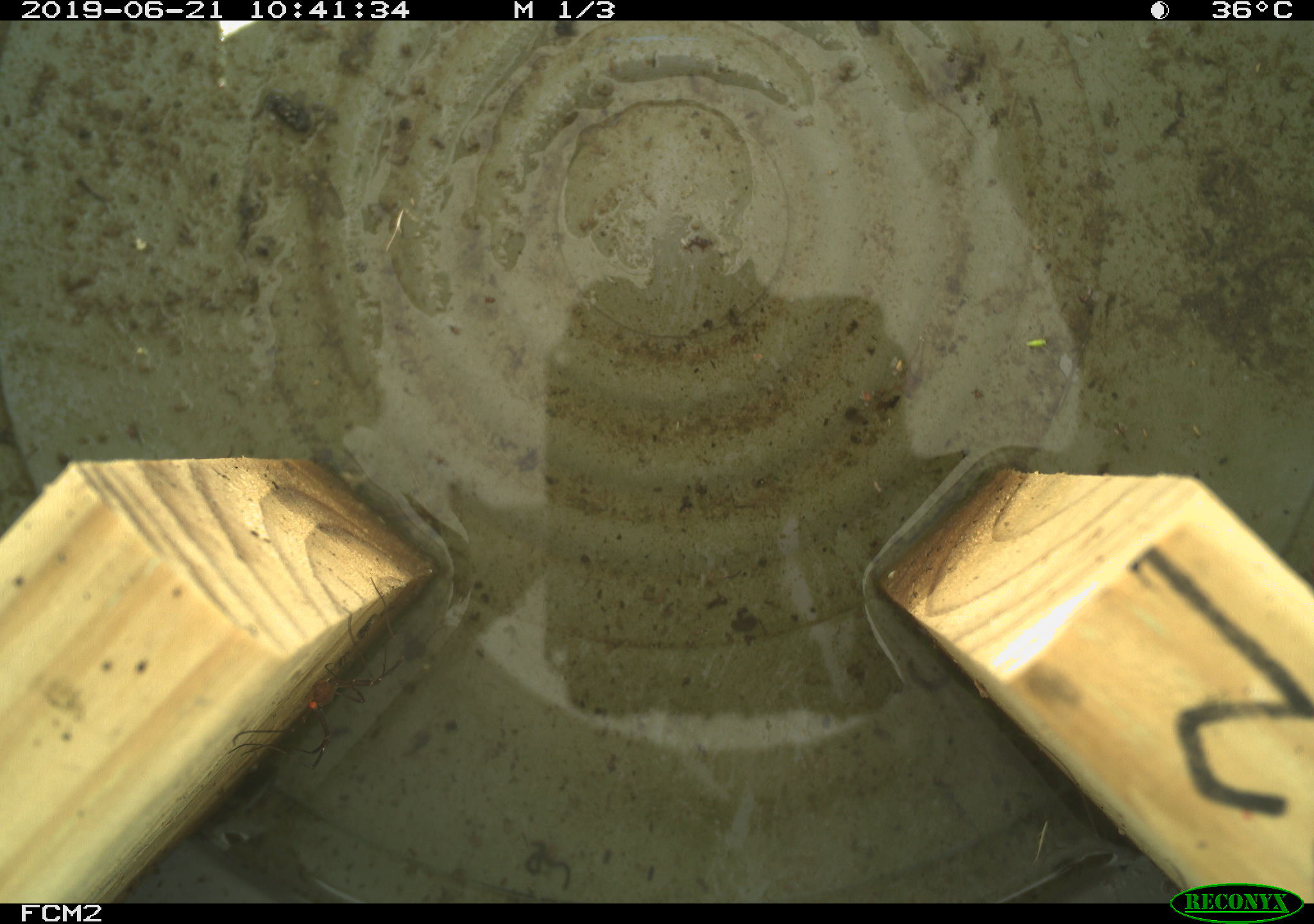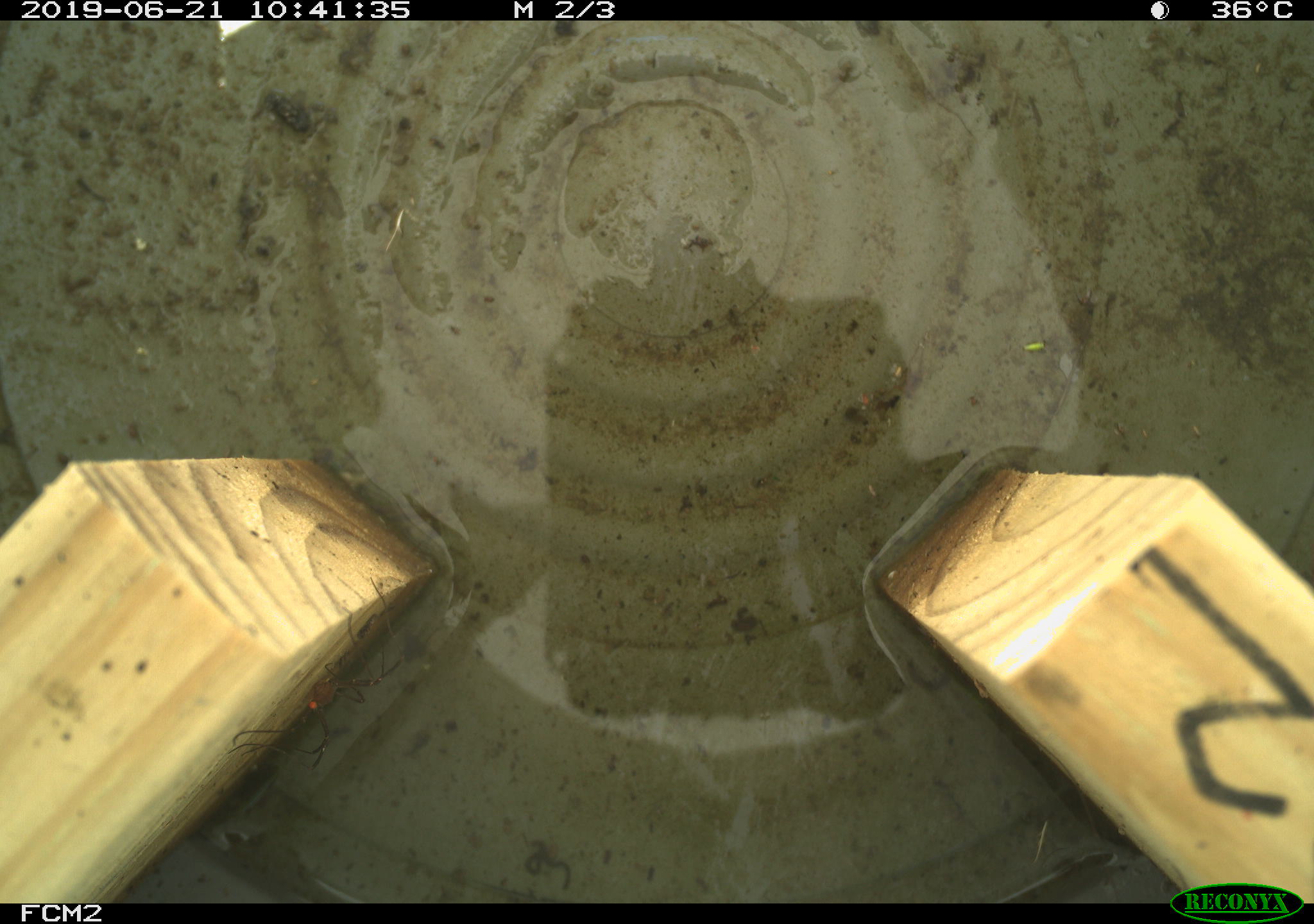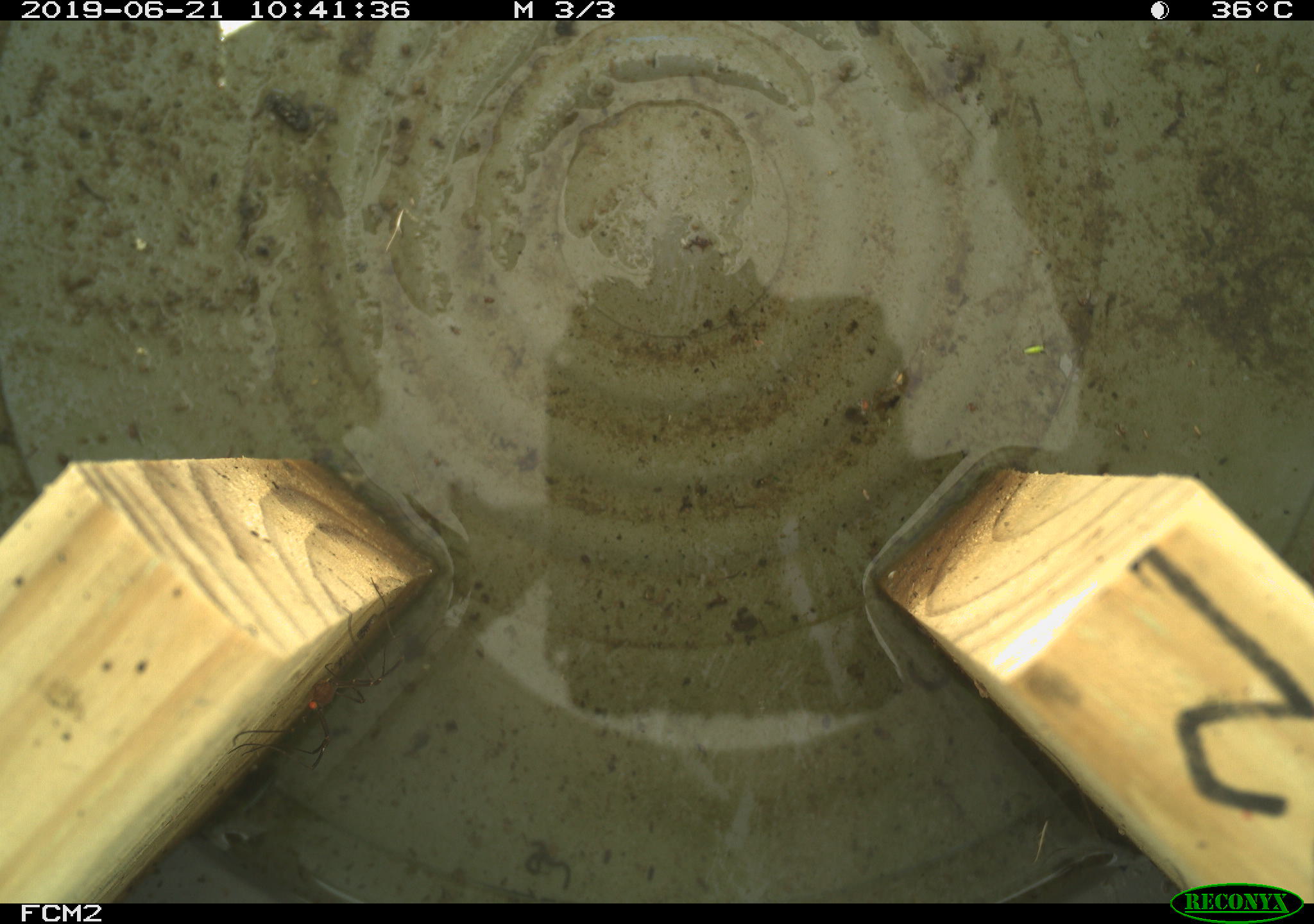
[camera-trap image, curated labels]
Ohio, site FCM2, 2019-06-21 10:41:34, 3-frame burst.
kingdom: Animalia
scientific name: Animalia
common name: animal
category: invertebrate